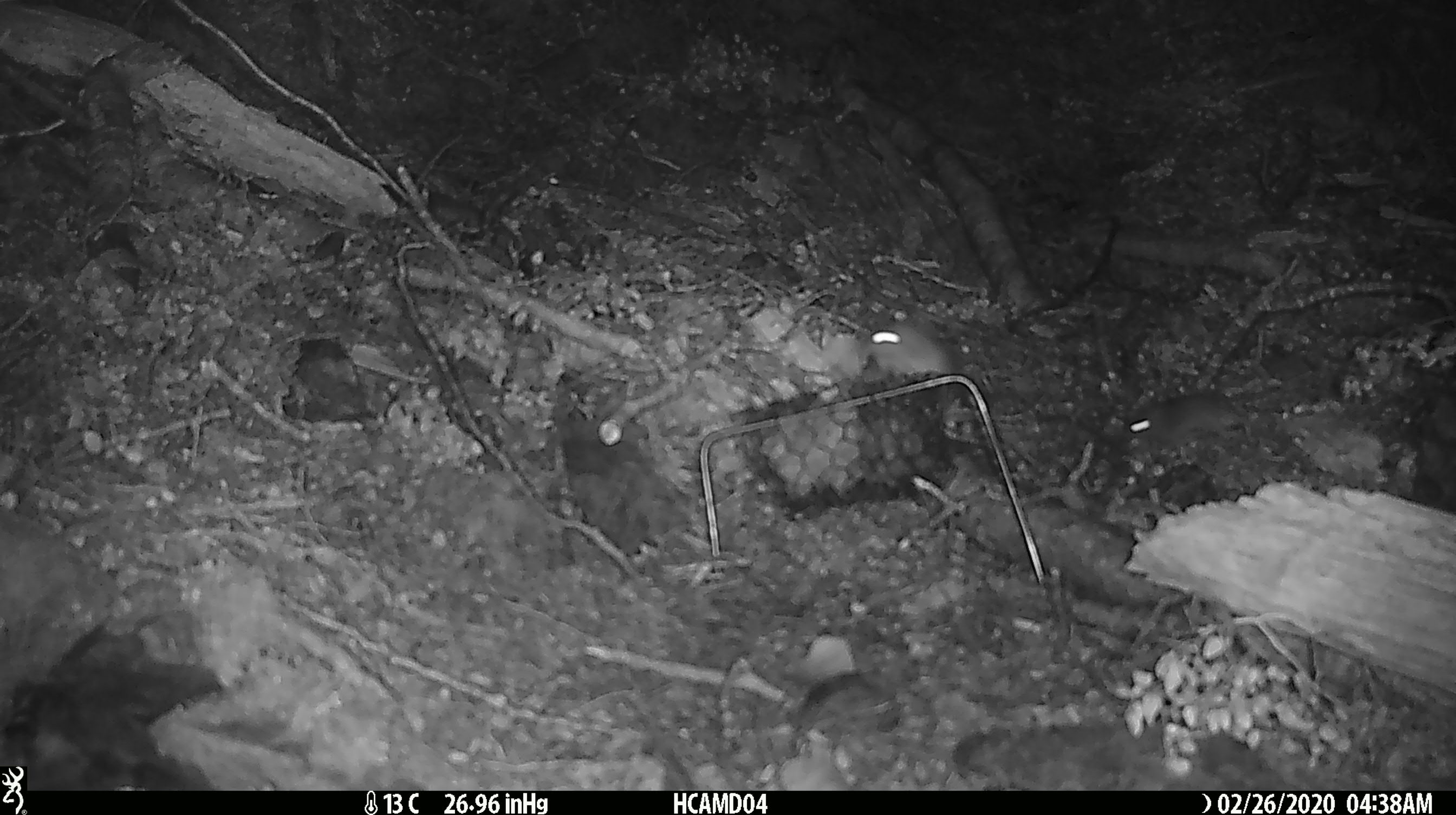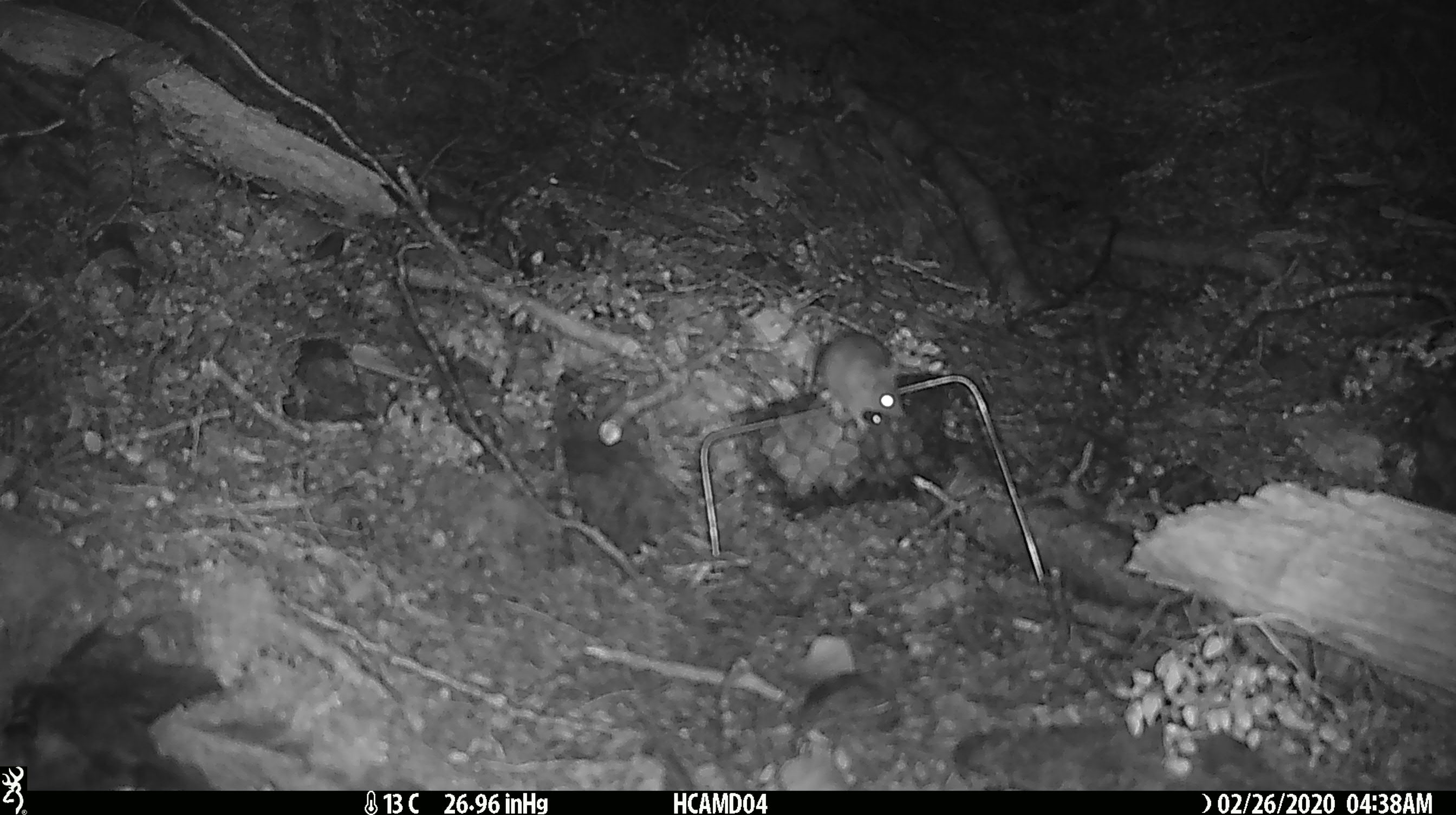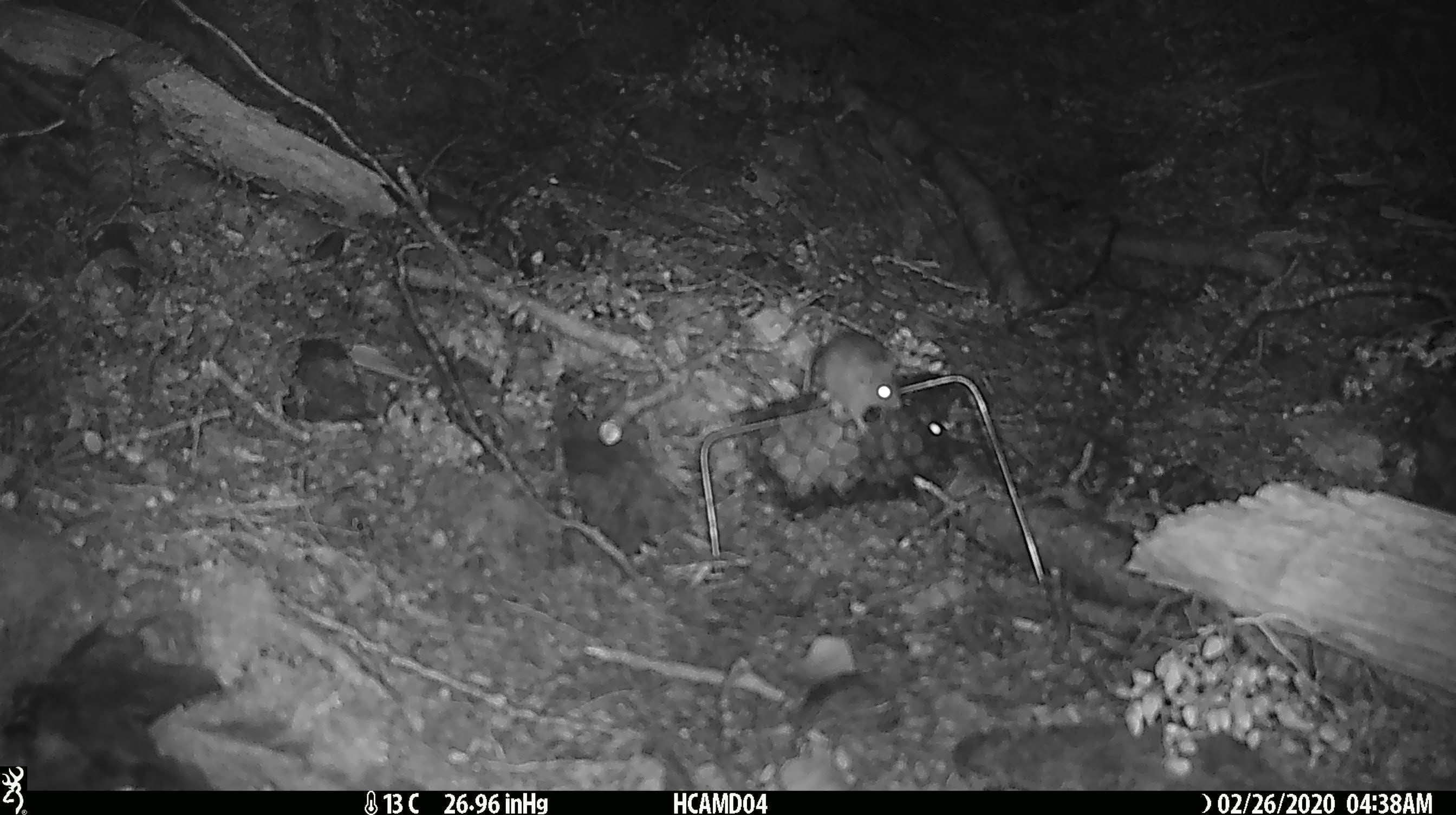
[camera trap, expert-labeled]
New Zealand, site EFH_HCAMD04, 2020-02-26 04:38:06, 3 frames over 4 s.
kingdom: Animalia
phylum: Chordata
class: Mammalia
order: Rodentia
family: Muridae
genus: Mus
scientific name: Mus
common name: mouse